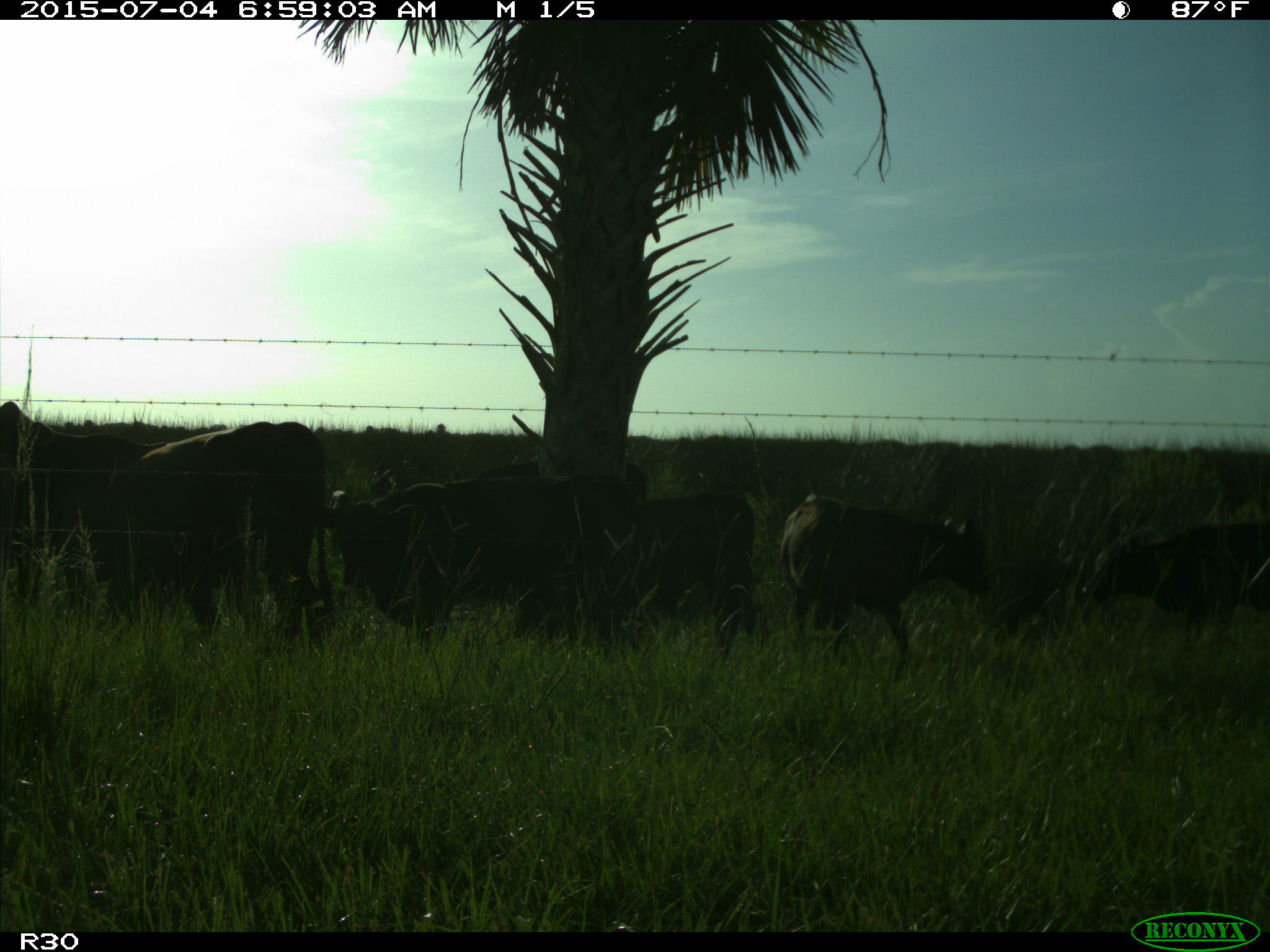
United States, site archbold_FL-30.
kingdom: Animalia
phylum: Chordata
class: Mammalia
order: Artiodactyla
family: Bovidae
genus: Bos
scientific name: Bos taurus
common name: domestic cow